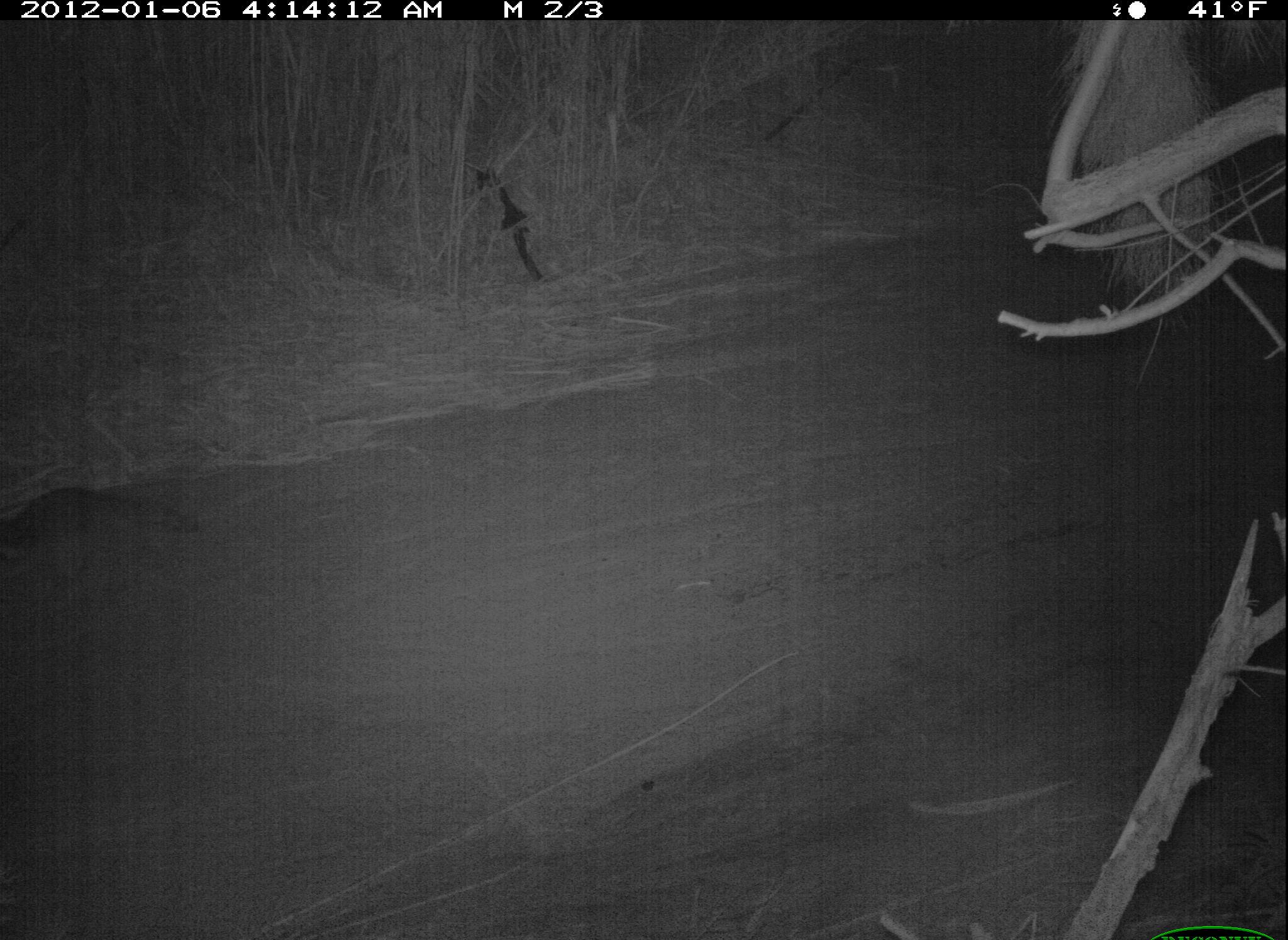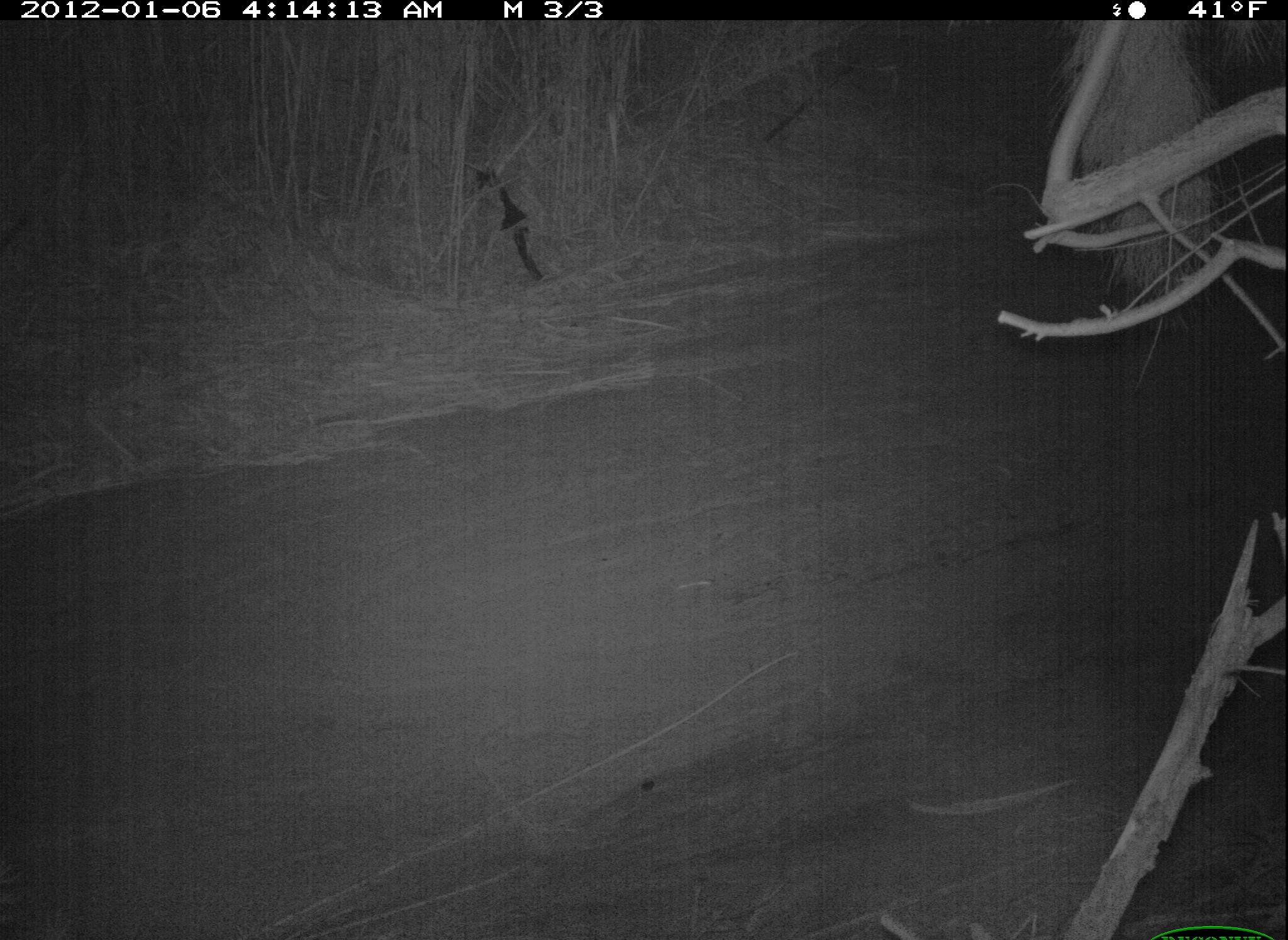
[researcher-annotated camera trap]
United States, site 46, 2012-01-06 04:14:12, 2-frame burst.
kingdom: Animalia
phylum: Chordata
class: Mammalia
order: Carnivora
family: Procyonidae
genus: Procyon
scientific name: Procyon lotor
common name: raccoon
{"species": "raccoon (Procyon lotor)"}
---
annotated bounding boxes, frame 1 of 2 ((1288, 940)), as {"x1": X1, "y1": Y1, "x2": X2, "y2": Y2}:
raccoon: {"x1": 11, "y1": 474, "x2": 206, "y2": 588}